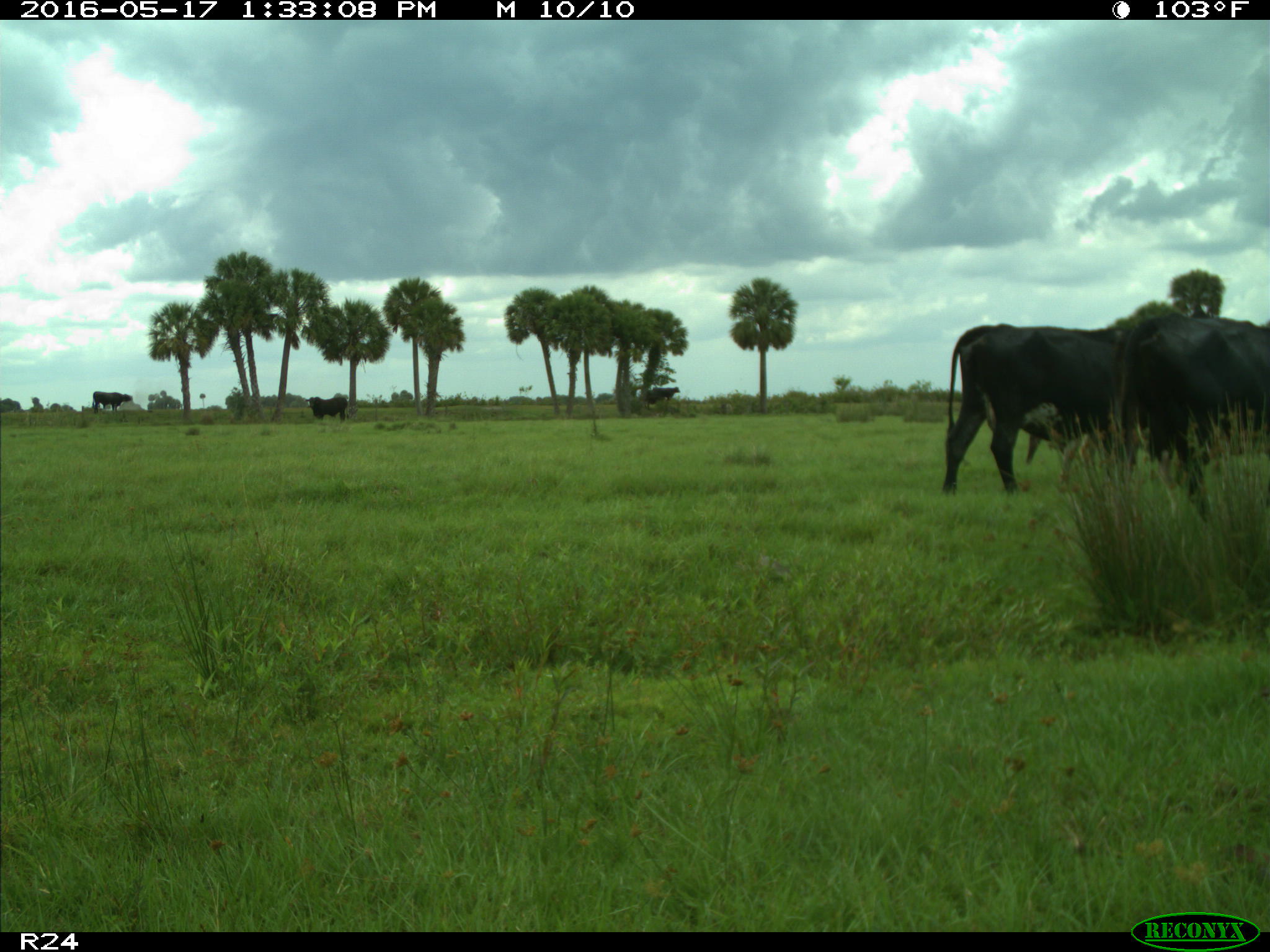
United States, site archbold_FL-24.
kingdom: Animalia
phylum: Chordata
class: Mammalia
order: Artiodactyla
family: Bovidae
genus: Bos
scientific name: Bos taurus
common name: domestic cow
Bos taurus (domestic cow).